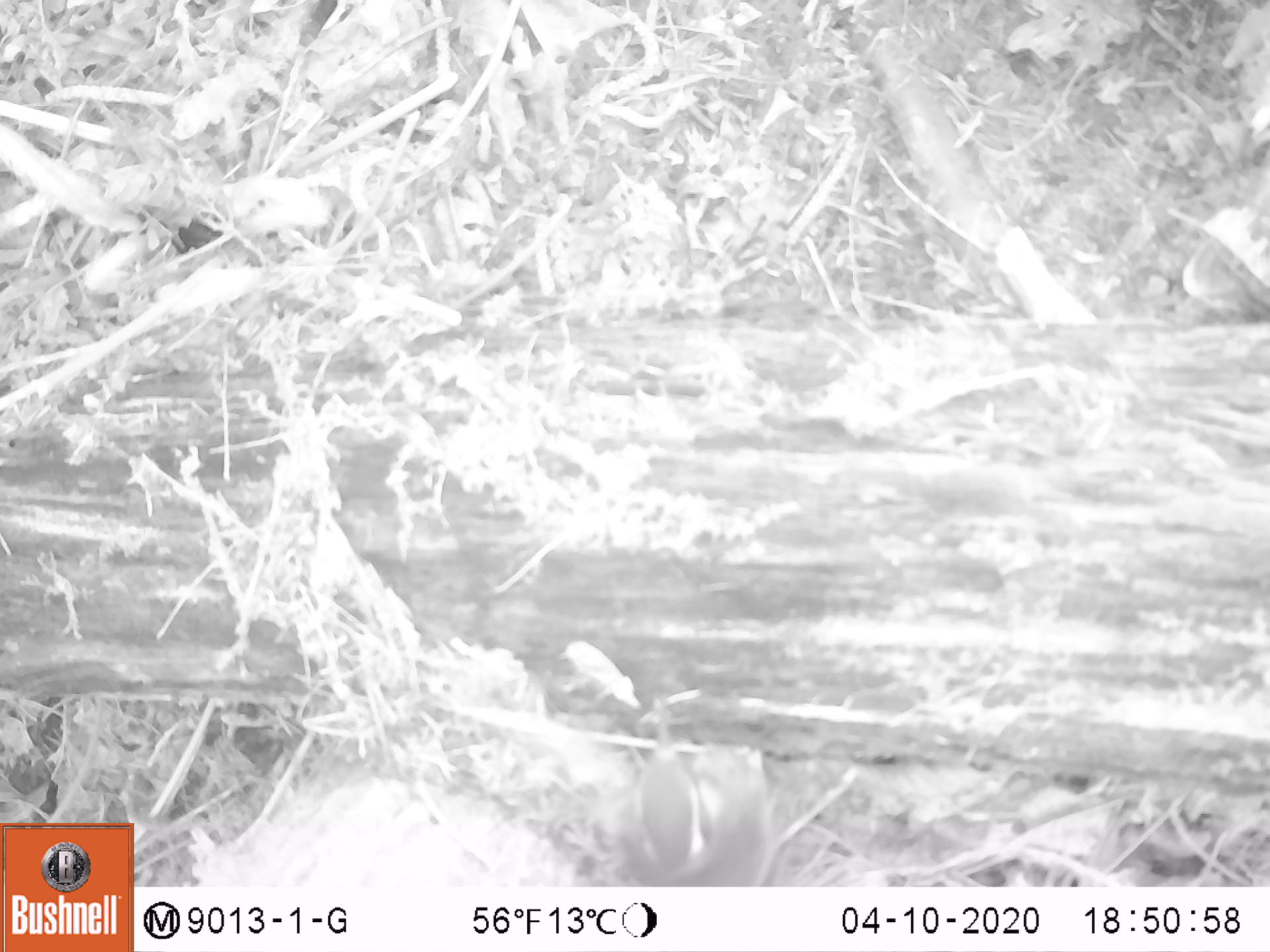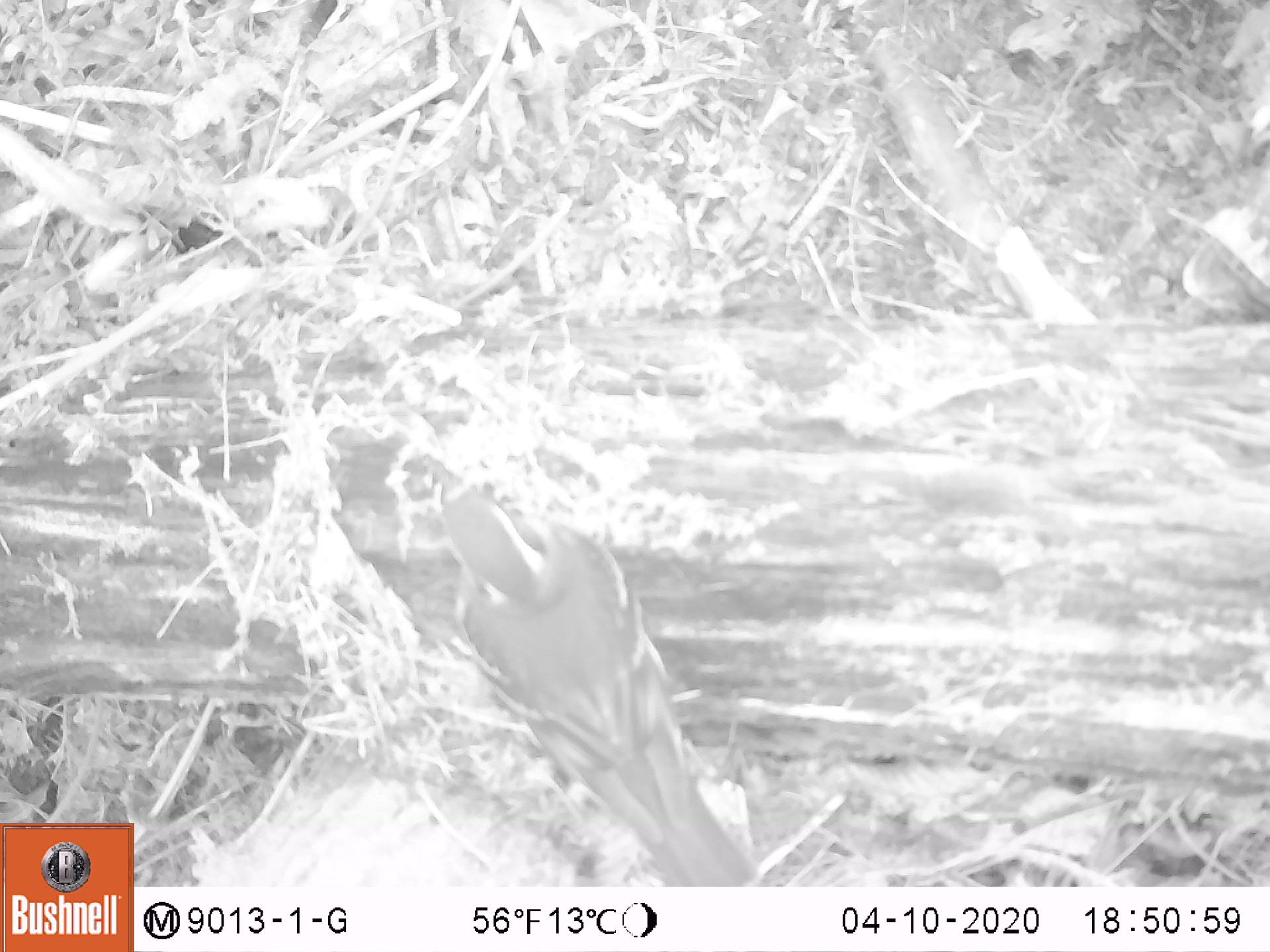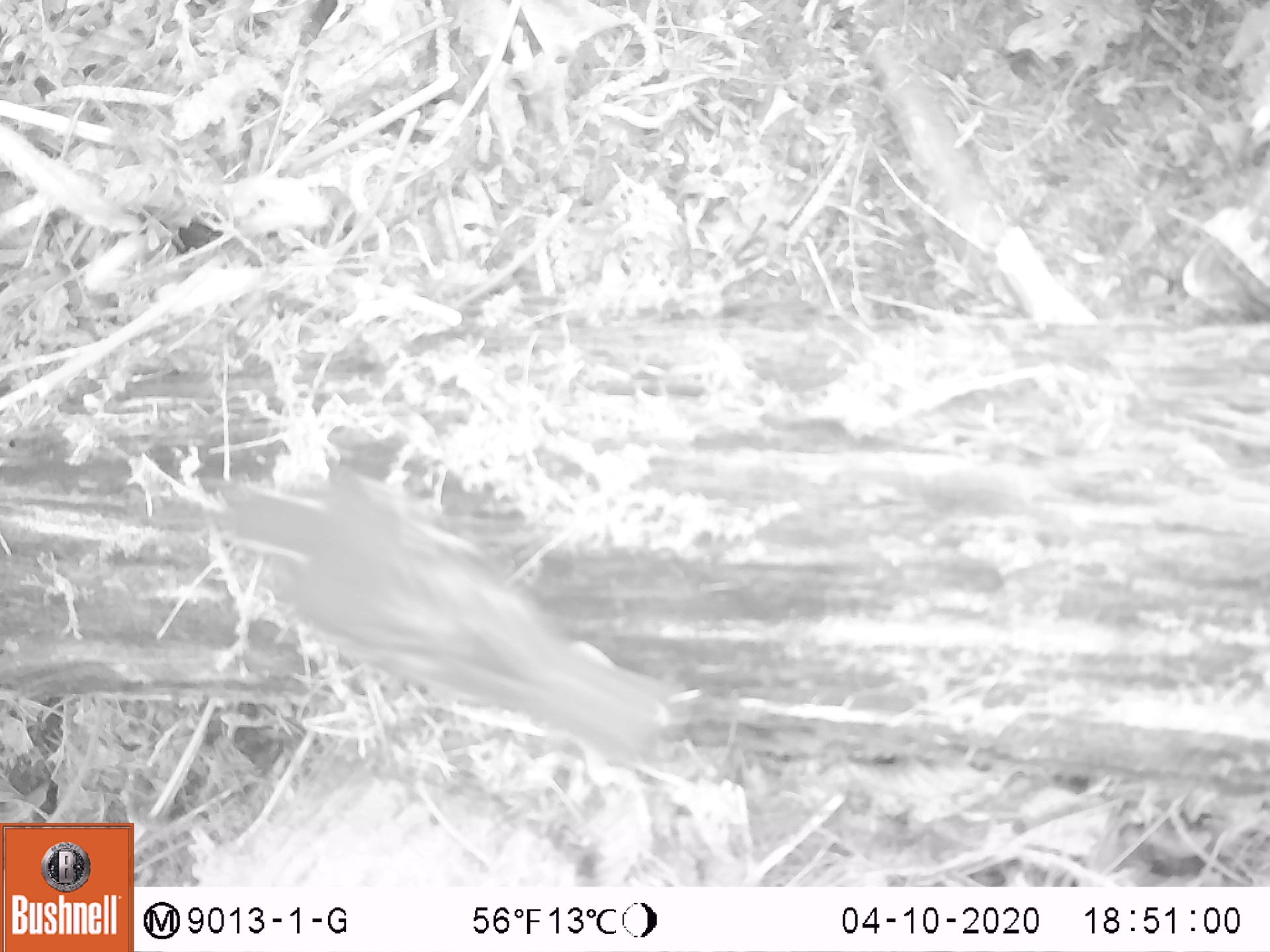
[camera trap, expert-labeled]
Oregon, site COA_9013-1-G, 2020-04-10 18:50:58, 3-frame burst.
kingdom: Animalia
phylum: Chordata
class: Aves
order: Passeriformes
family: Turdidae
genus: Ixoreus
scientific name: Ixoreus naevius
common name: varied thrush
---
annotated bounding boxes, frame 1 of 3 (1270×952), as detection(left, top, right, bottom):
varied thrush: detection(599, 713, 783, 882)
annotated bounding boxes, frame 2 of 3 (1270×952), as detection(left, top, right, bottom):
varied thrush: detection(435, 462, 754, 880)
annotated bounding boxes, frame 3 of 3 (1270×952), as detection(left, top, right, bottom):
varied thrush: detection(221, 466, 667, 753)